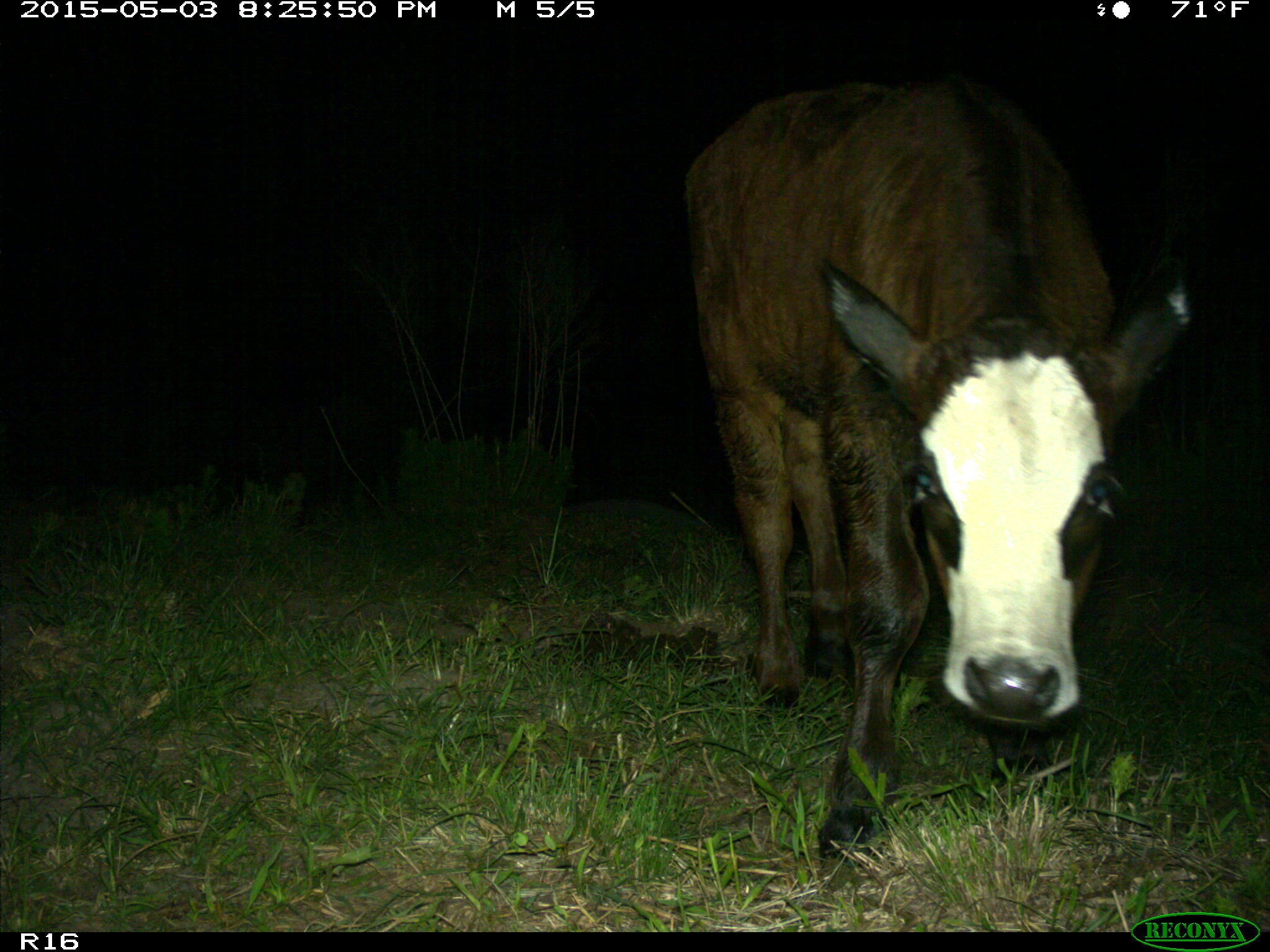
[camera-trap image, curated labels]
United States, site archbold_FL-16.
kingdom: Animalia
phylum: Chordata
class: Mammalia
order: Artiodactyla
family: Bovidae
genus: Bos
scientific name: Bos taurus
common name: domestic cow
Bos taurus (domestic cow).